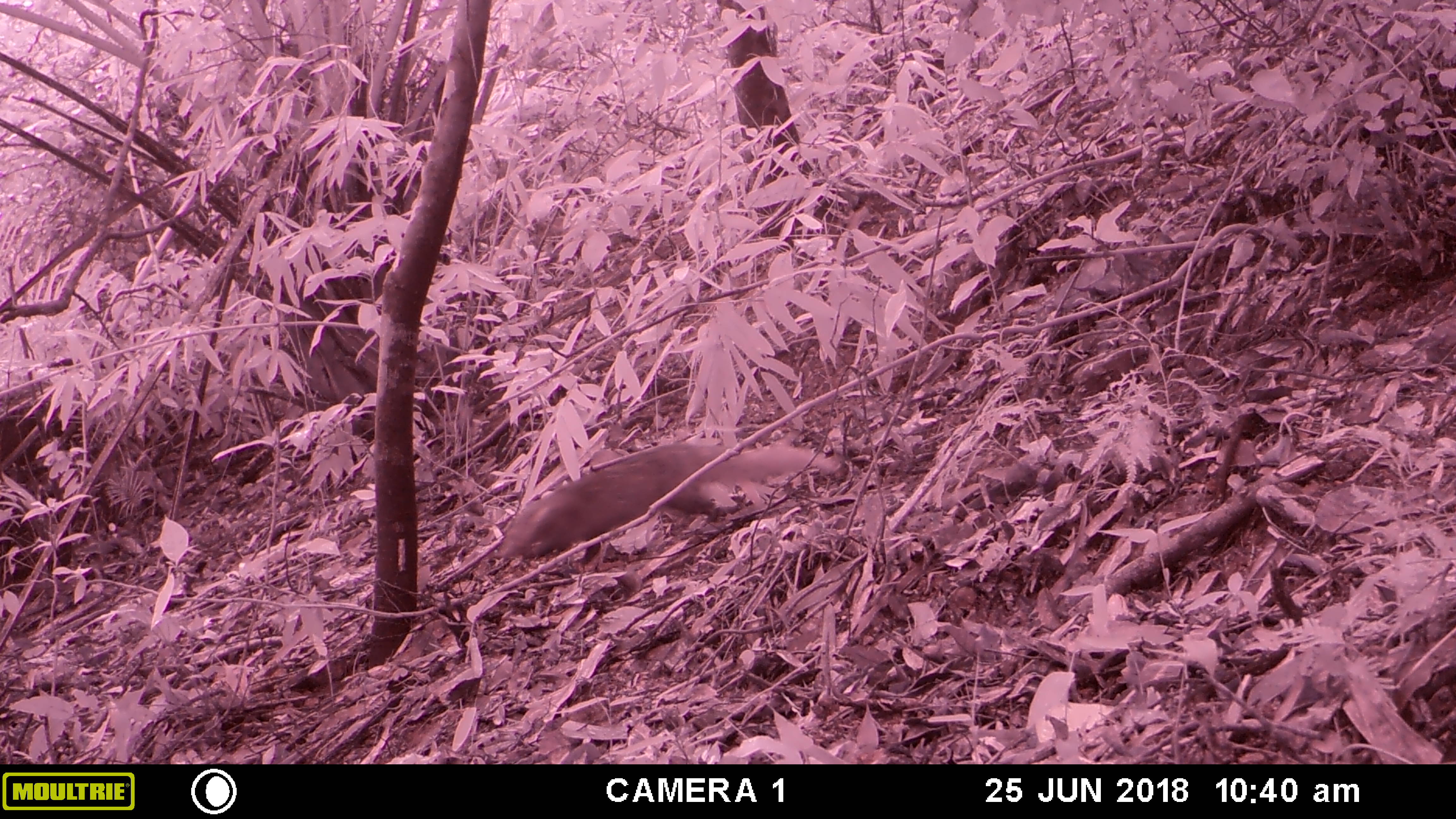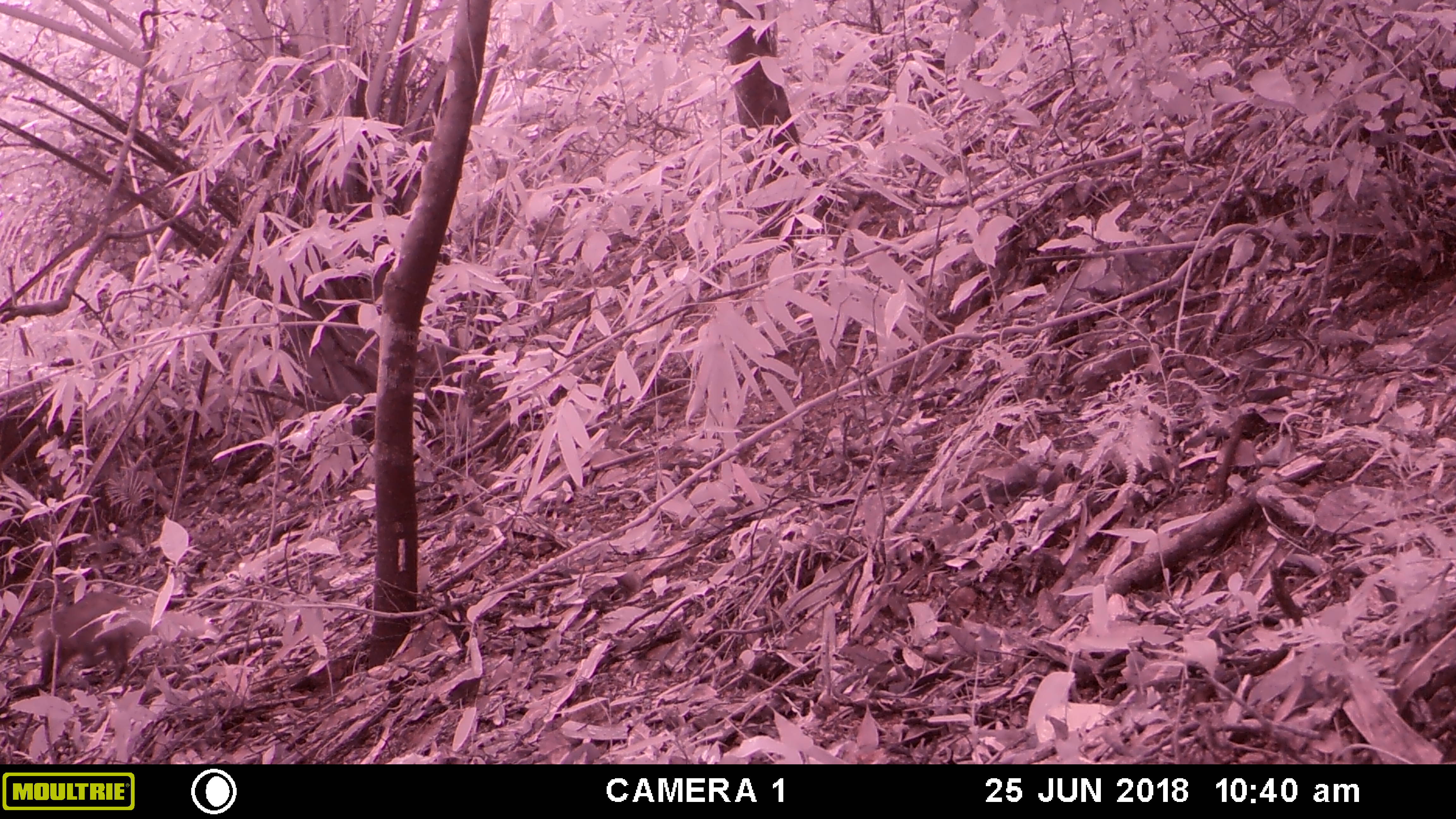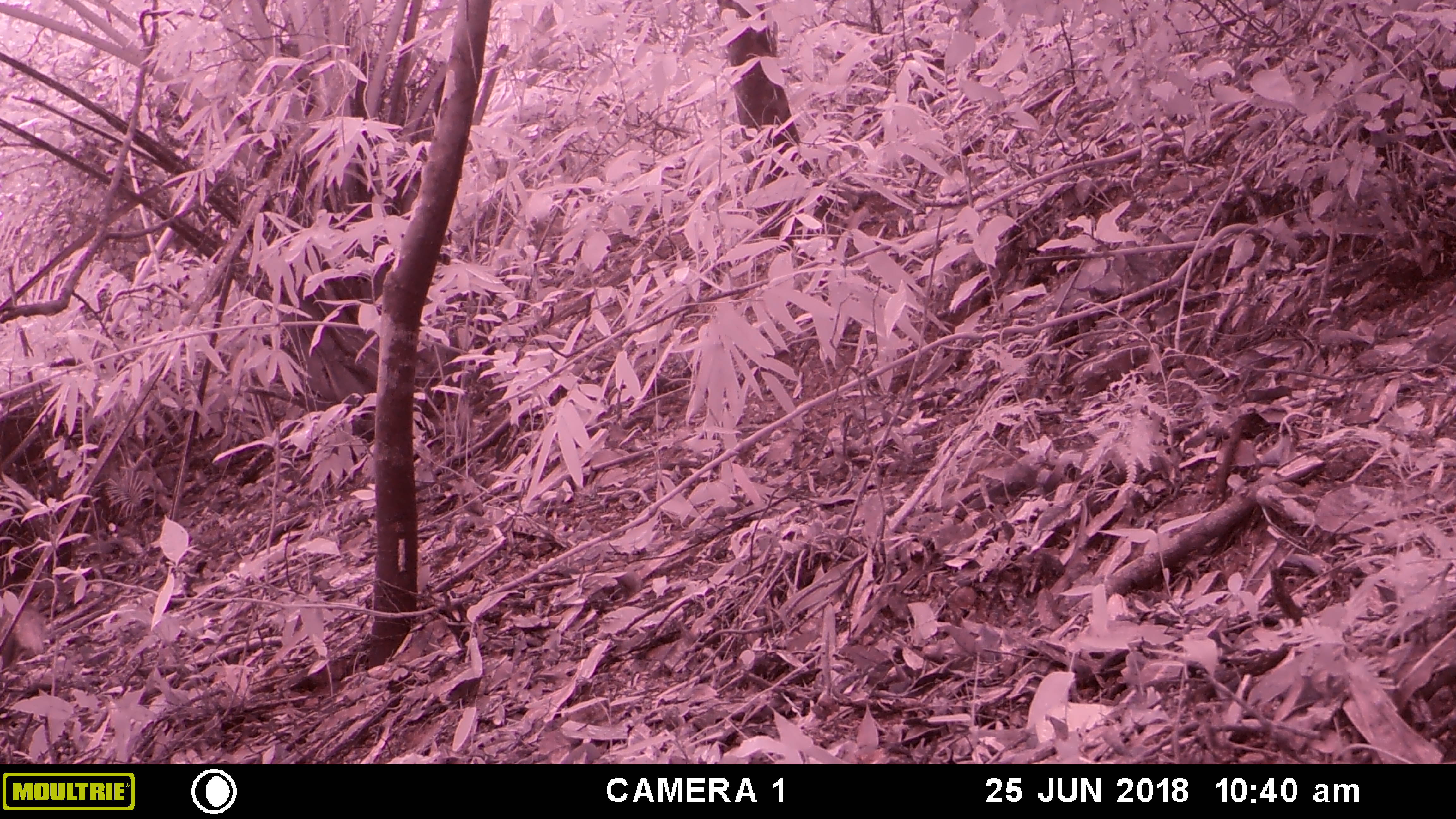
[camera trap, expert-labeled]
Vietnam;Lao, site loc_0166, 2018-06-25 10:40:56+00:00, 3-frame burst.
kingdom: Animalia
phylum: Chordata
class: Mammalia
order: Carnivora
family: Herpestidae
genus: Urva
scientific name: Urva urva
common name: crab-eating mongoose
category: crab eating mongoose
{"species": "crab eating mongoose (crab-eating mongoose) (Urva urva)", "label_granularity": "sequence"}